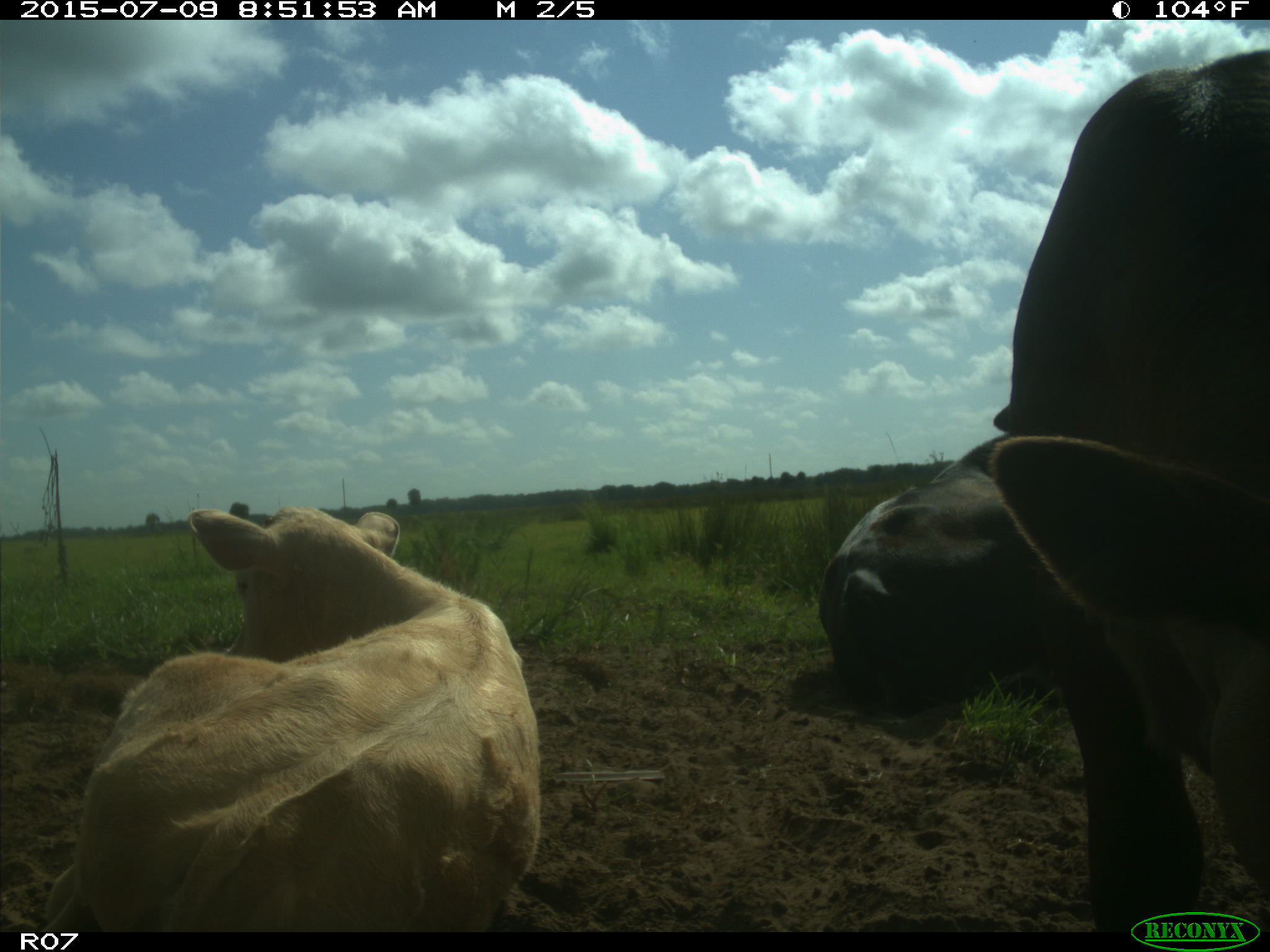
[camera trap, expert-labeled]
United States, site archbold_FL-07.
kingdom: Animalia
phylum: Chordata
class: Mammalia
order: Artiodactyla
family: Bovidae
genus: Bos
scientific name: Bos taurus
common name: domestic cow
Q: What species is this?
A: Bos taurus (domestic cow).